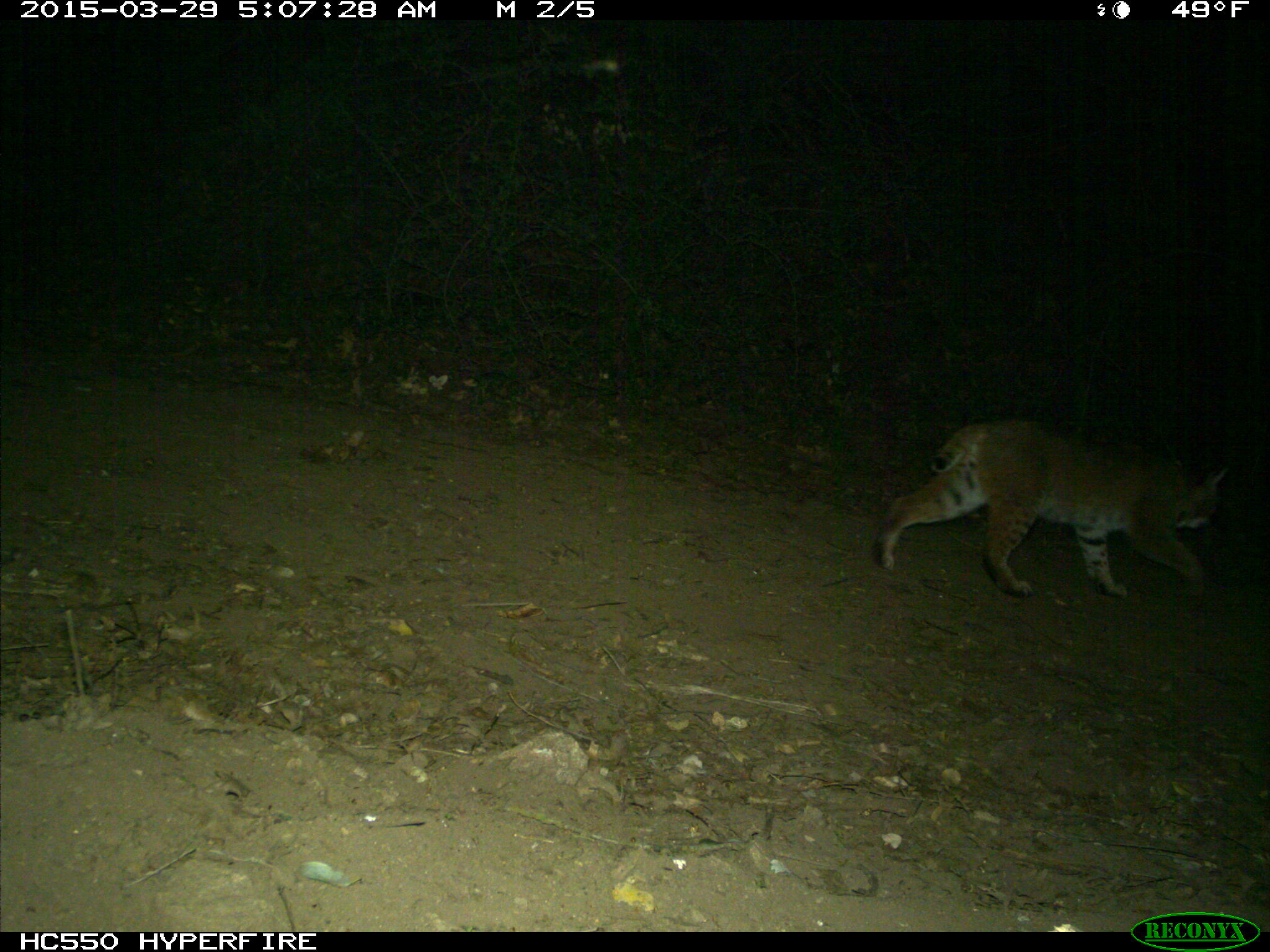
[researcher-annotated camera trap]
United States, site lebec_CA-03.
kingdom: Animalia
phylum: Chordata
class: Mammalia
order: Carnivora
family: Felidae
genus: Lynx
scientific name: Lynx rufus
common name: bobcat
Lynx rufus (bobcat).